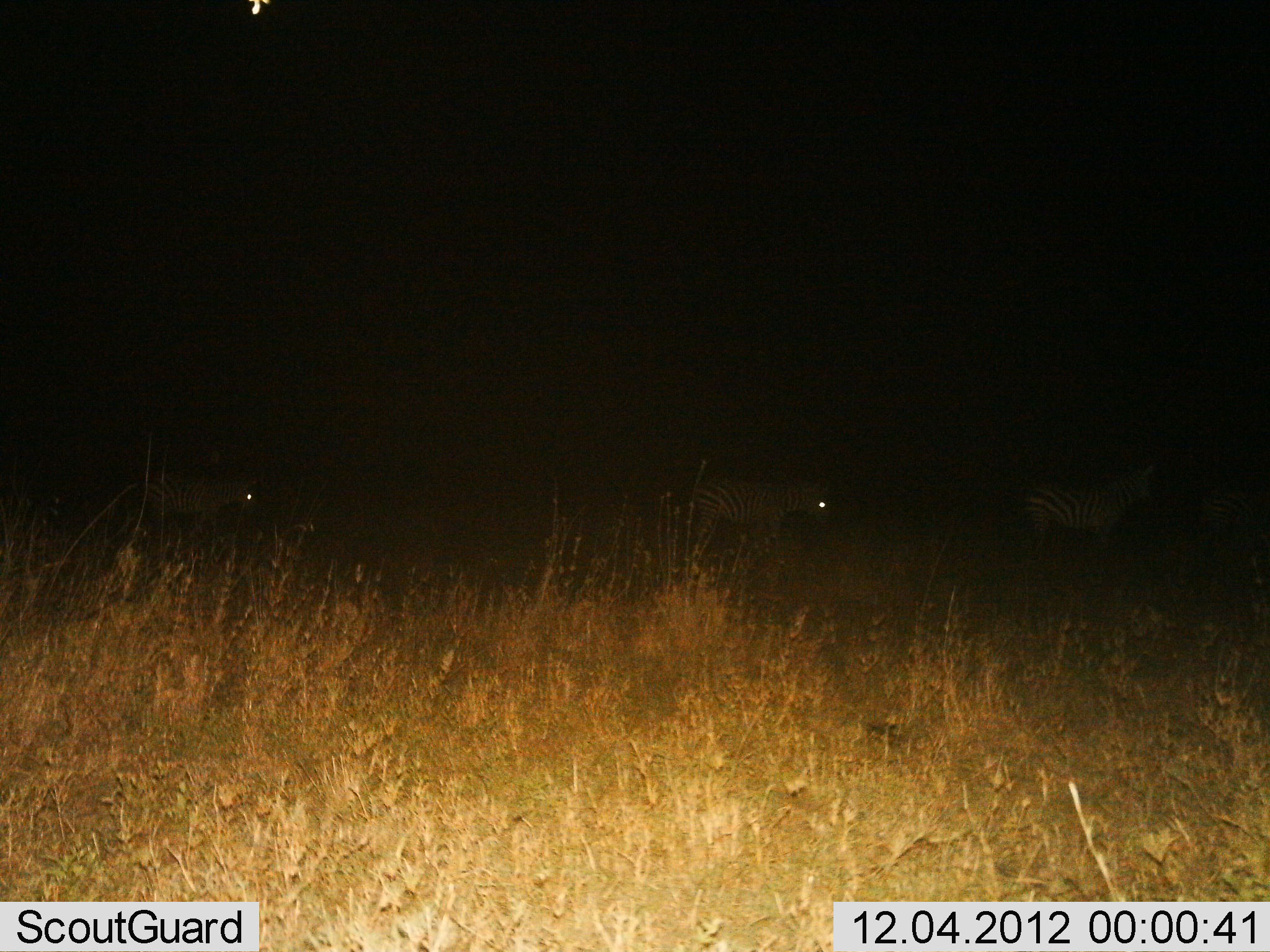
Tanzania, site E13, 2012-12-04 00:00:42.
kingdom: Animalia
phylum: Chordata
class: Mammalia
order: Perissodactyla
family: Equidae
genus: Equus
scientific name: Equus quagga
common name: plains zebra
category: zebra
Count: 3.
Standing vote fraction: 70%.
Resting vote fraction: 0%.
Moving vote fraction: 40%.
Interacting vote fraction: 0%.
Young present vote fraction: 0%.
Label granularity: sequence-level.